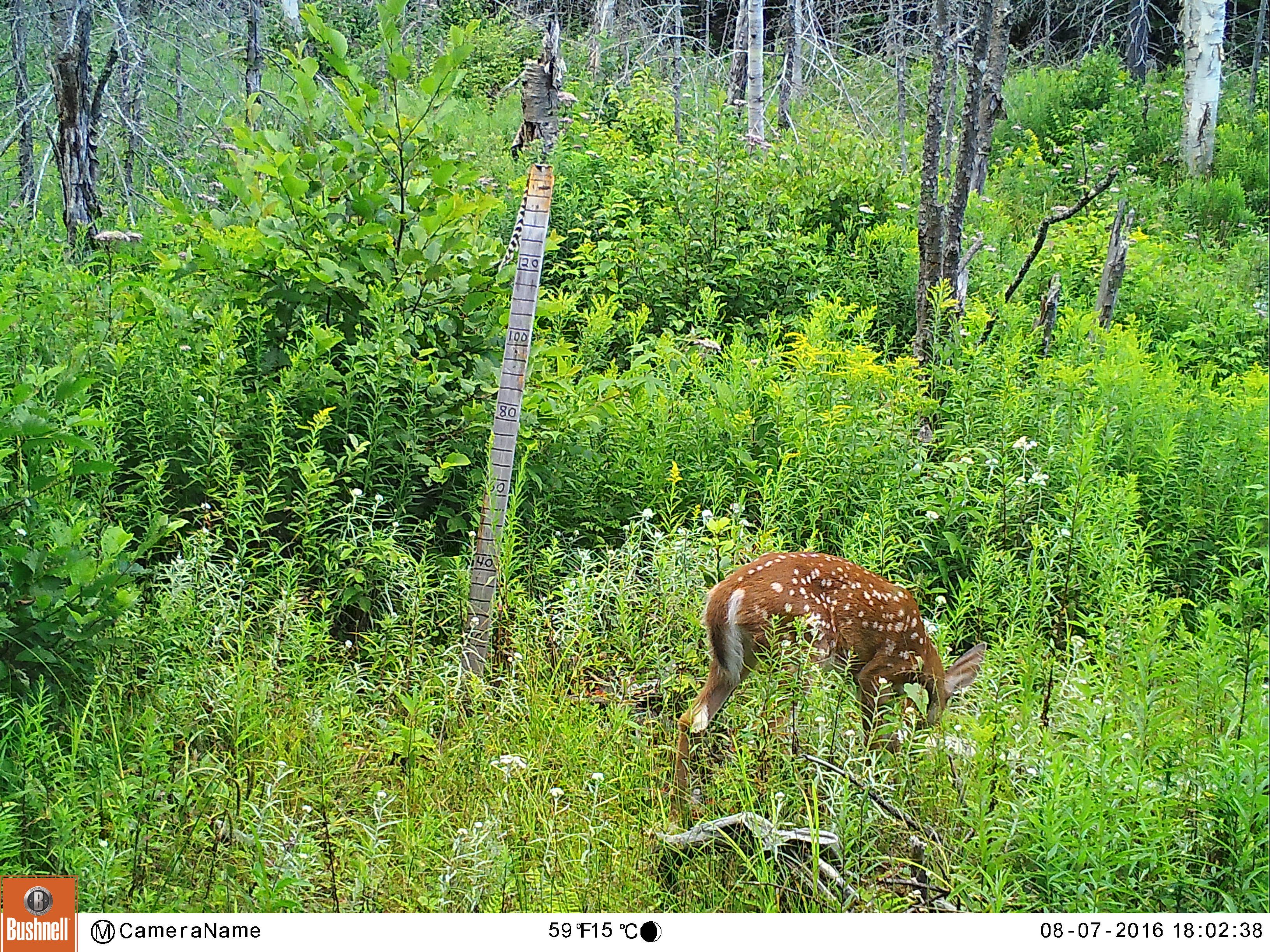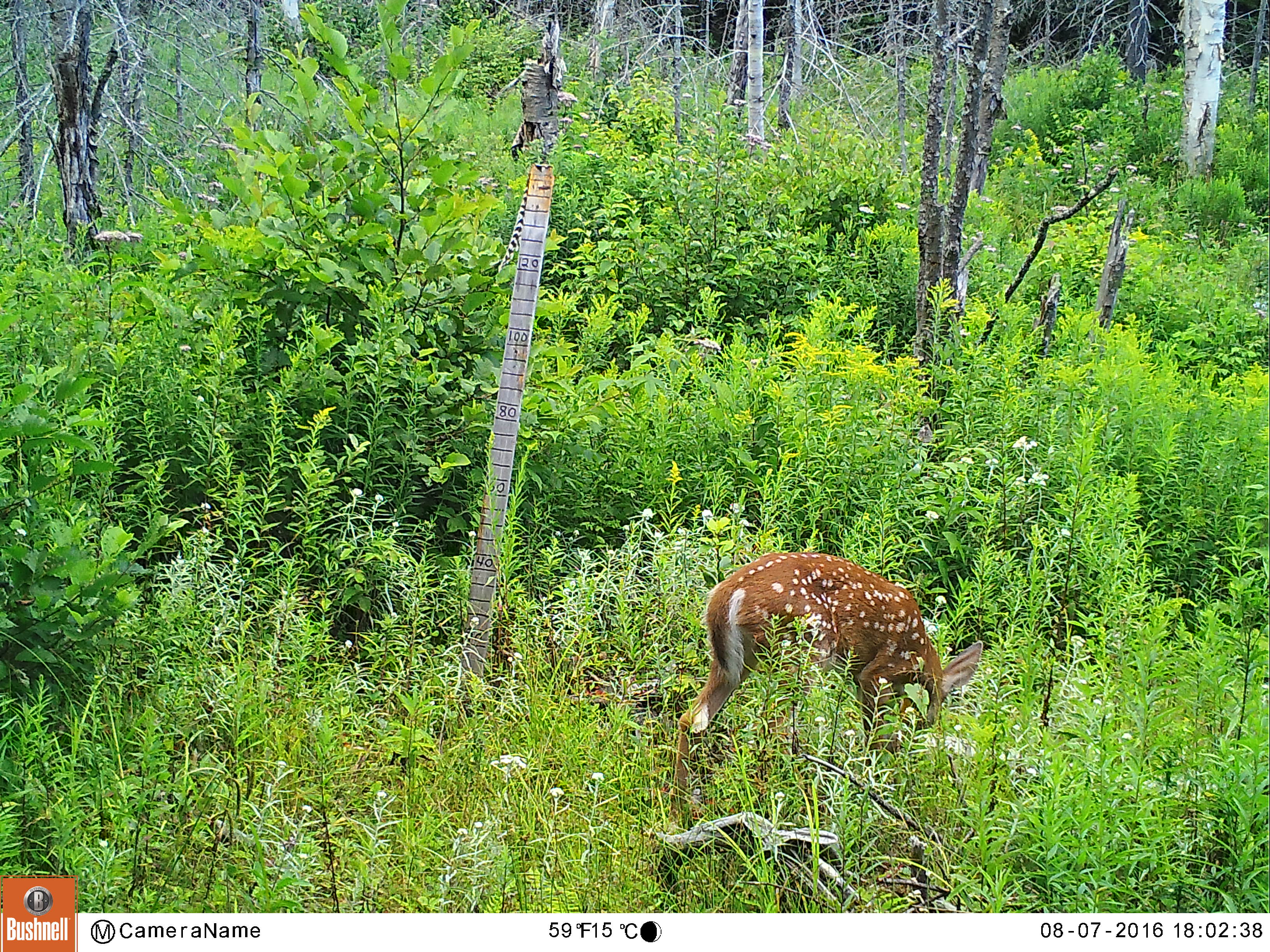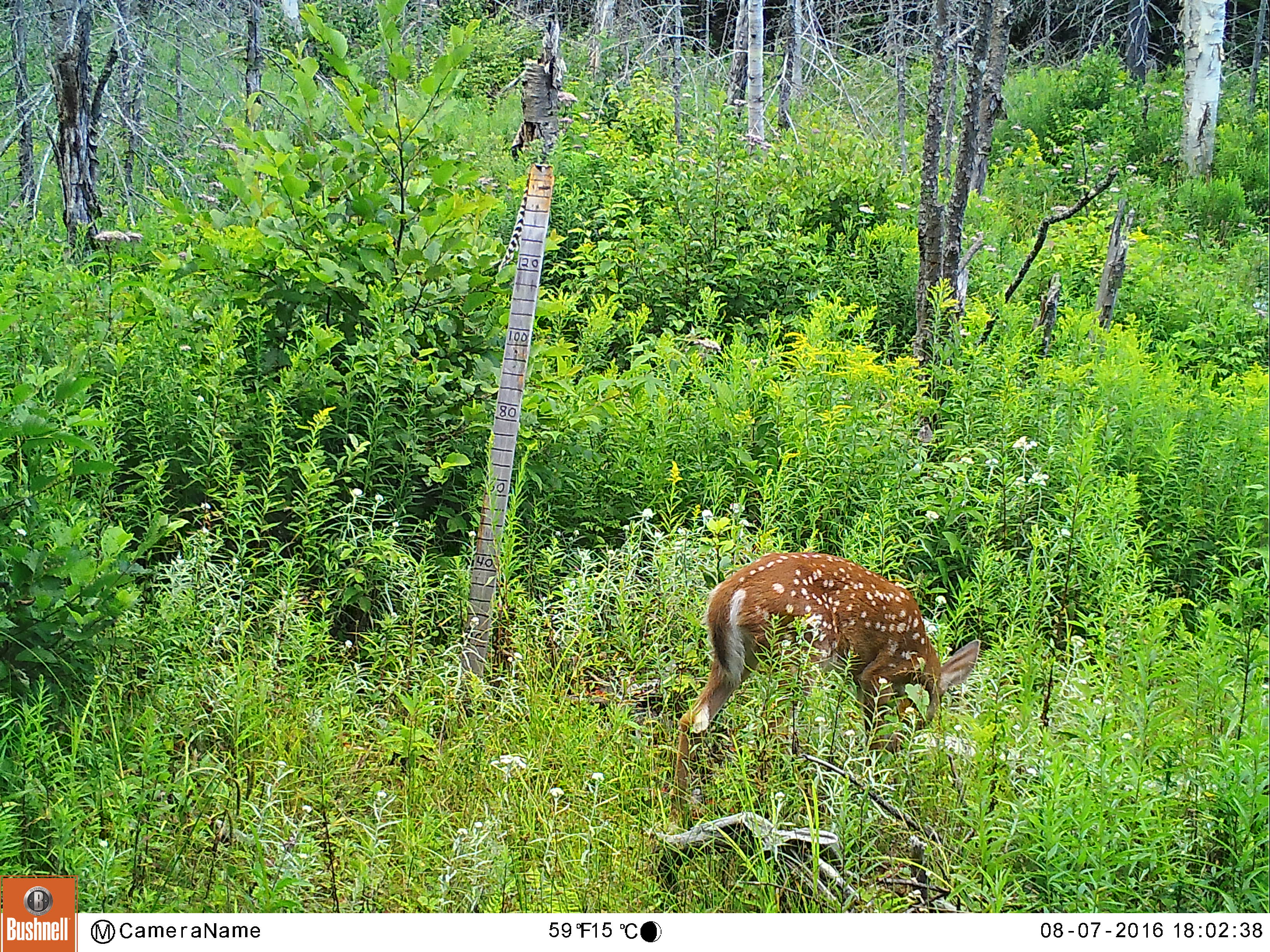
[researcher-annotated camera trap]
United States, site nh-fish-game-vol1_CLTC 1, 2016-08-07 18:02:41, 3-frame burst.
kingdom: Animalia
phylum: Chordata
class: Mammalia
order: Artiodactyla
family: Cervidae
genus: Odocoileus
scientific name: Odocoileus virginianus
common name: white-tailed deer